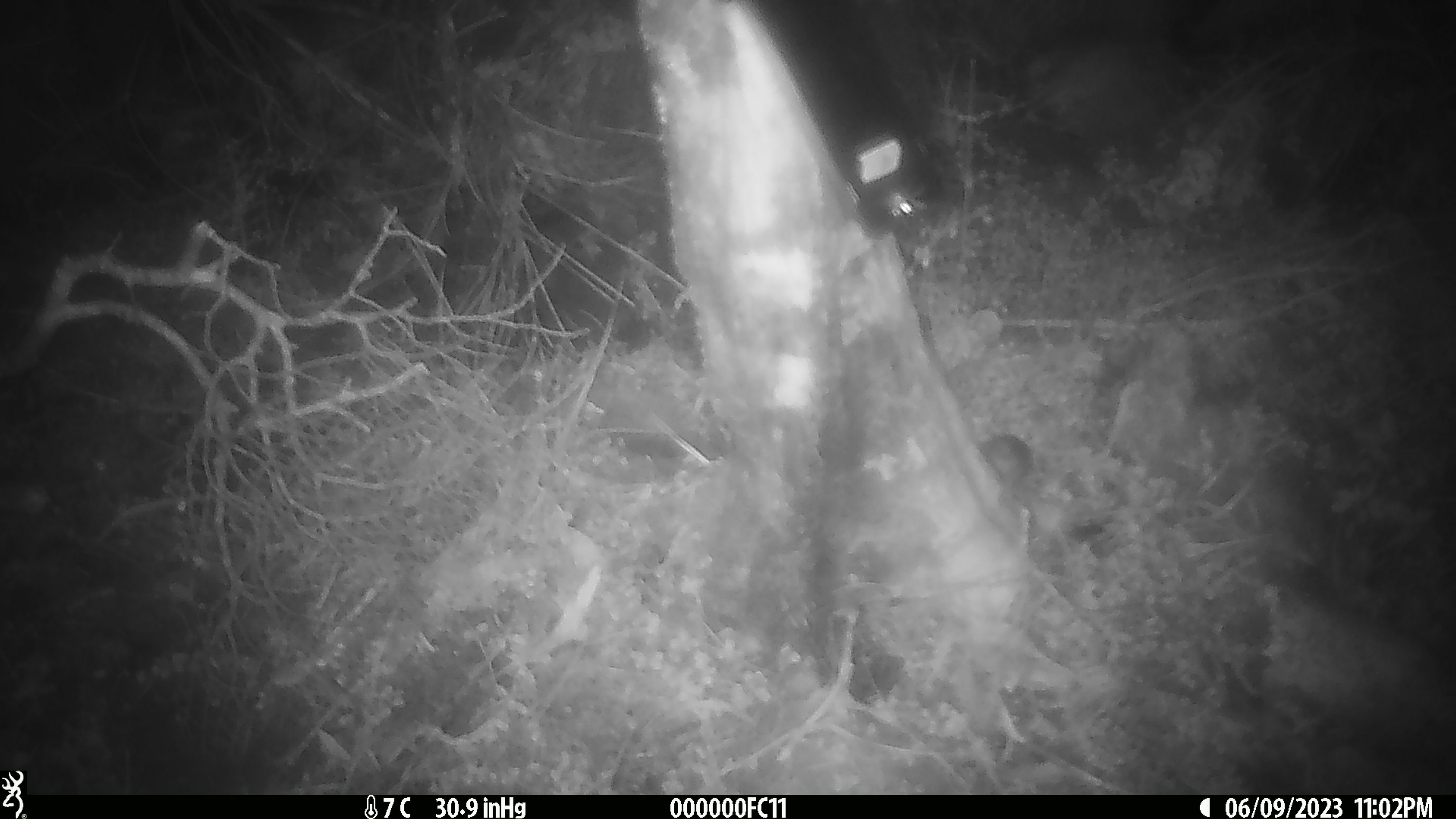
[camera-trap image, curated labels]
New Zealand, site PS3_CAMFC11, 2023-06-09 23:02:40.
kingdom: Animalia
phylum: Chordata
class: Mammalia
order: Rodentia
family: Muridae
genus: Mus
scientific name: Mus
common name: mouse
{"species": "mouse (Mus)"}